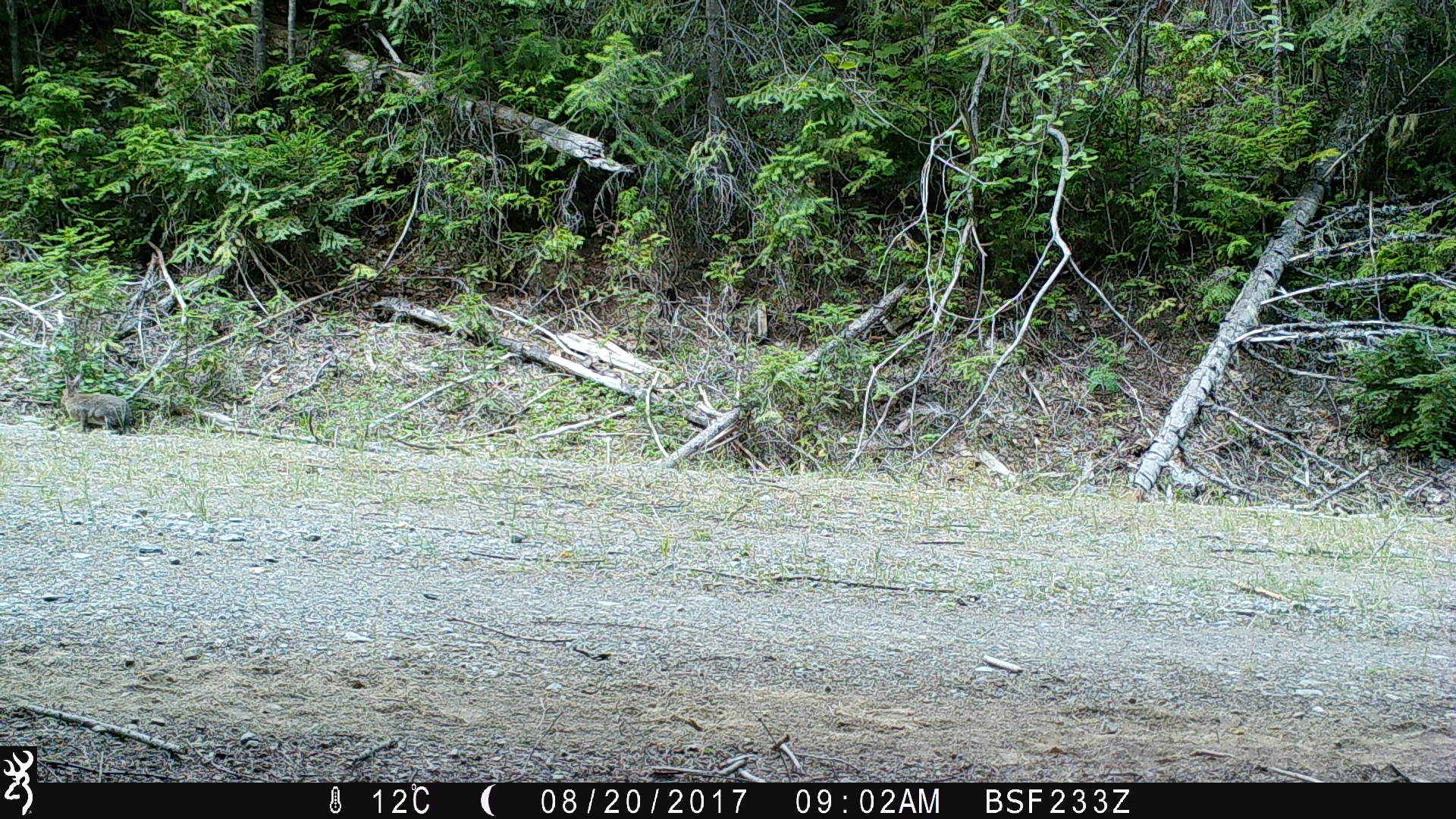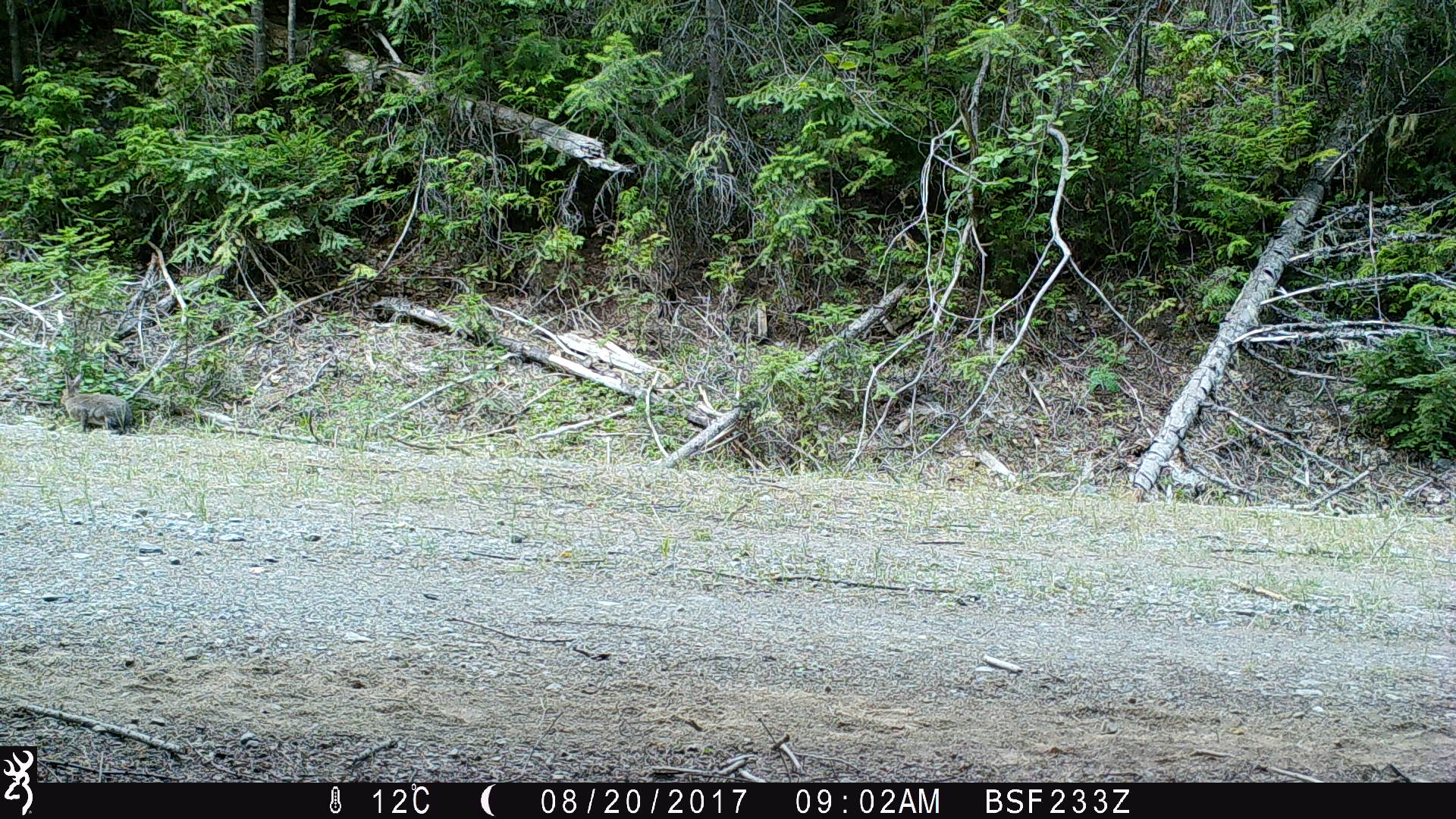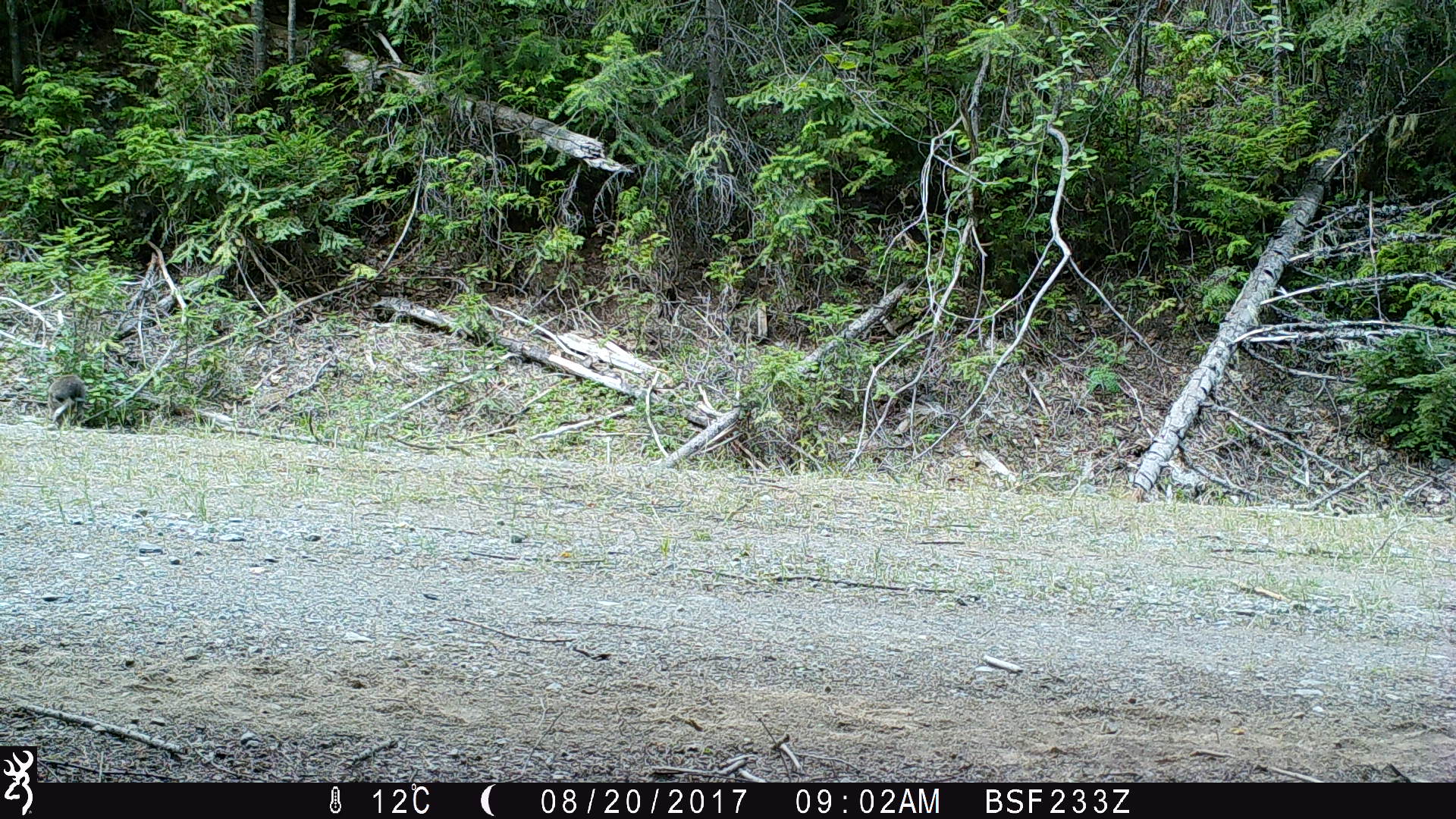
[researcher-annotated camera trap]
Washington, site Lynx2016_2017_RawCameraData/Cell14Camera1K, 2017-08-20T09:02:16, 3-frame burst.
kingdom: Animalia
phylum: Chordata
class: Mammalia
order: Lagomorpha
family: Leporidae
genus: Lepus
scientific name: Lepus americanus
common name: snowshoe hare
Lepus americanus (snowshoe hare). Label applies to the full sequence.